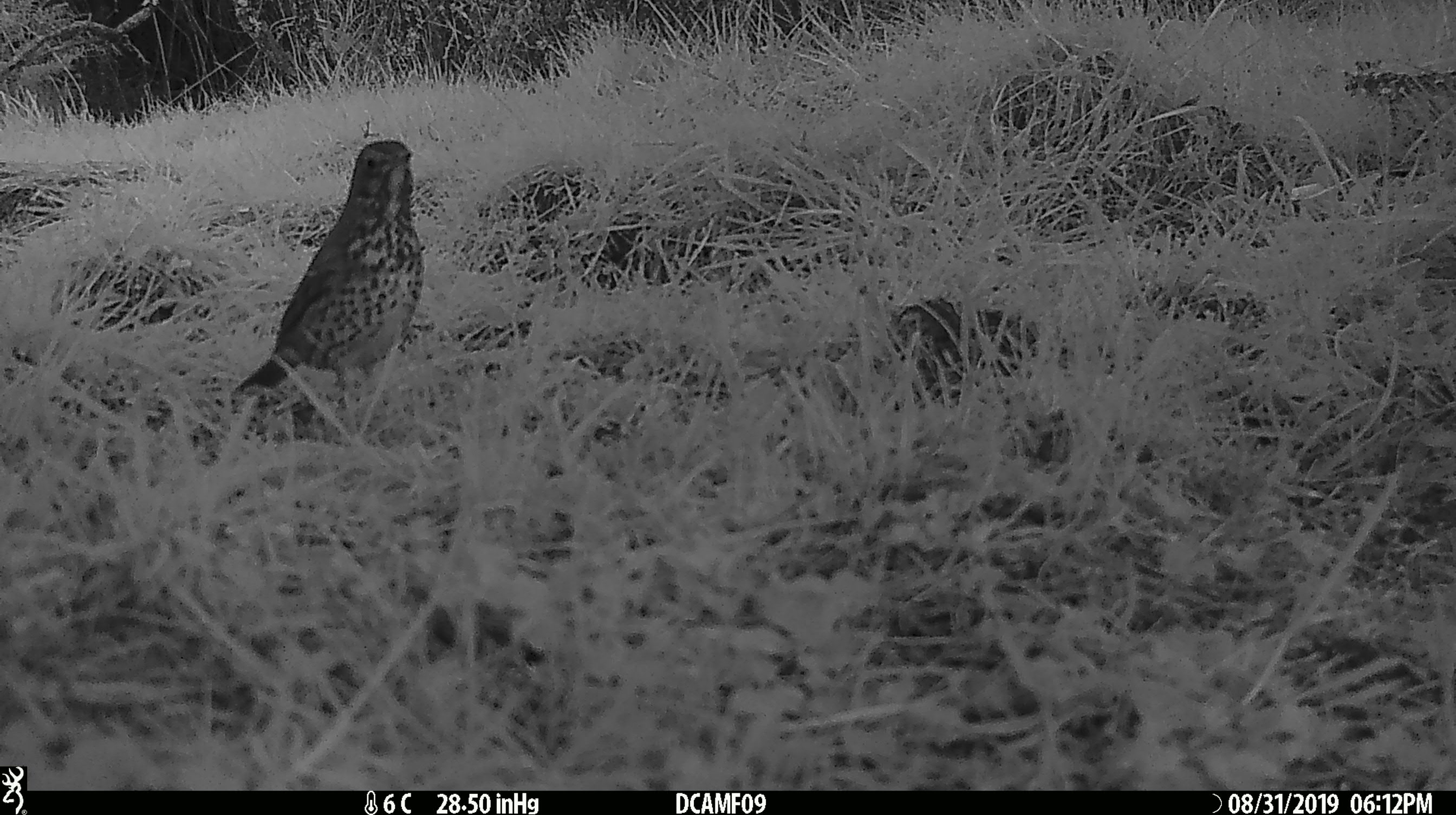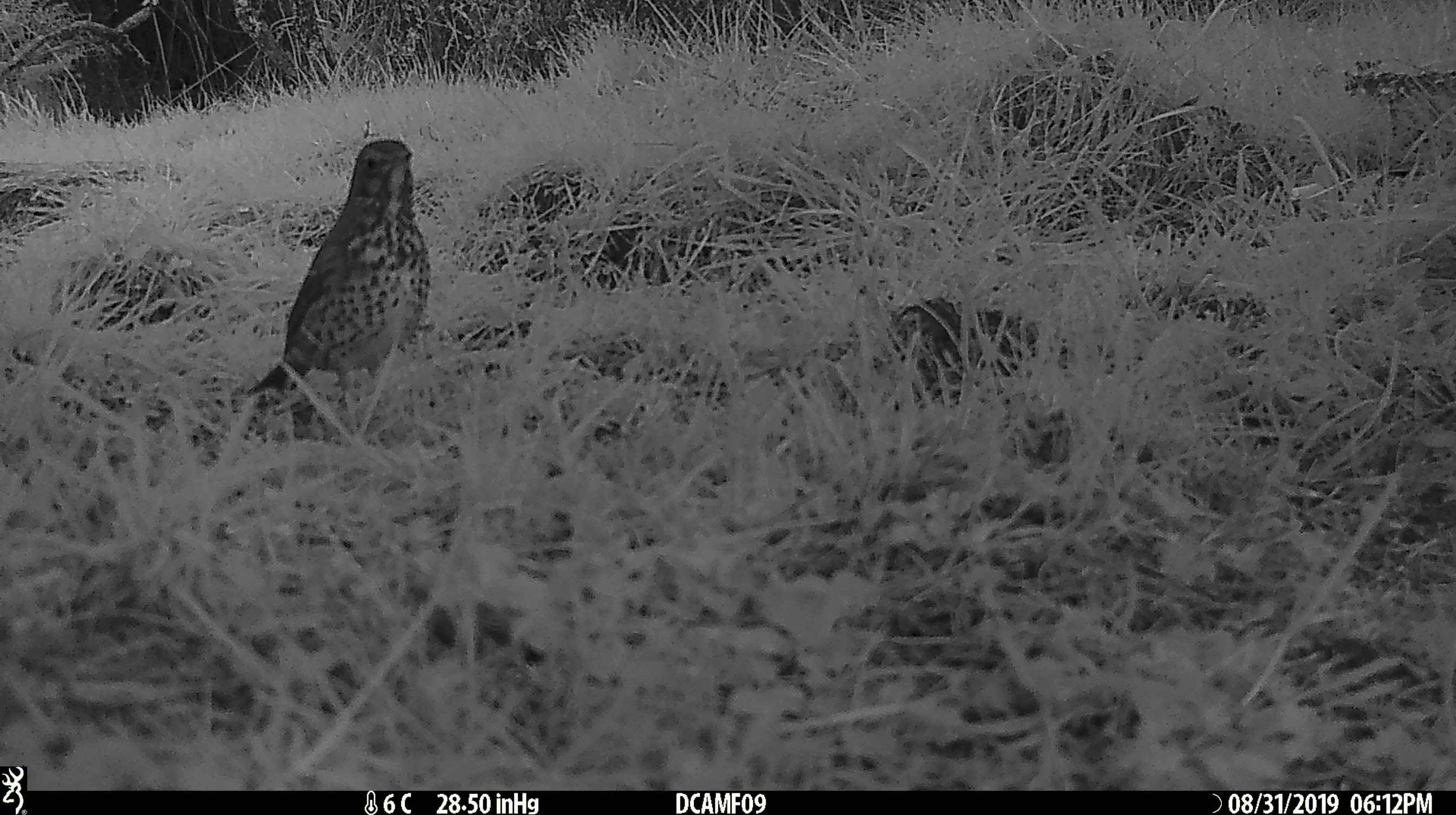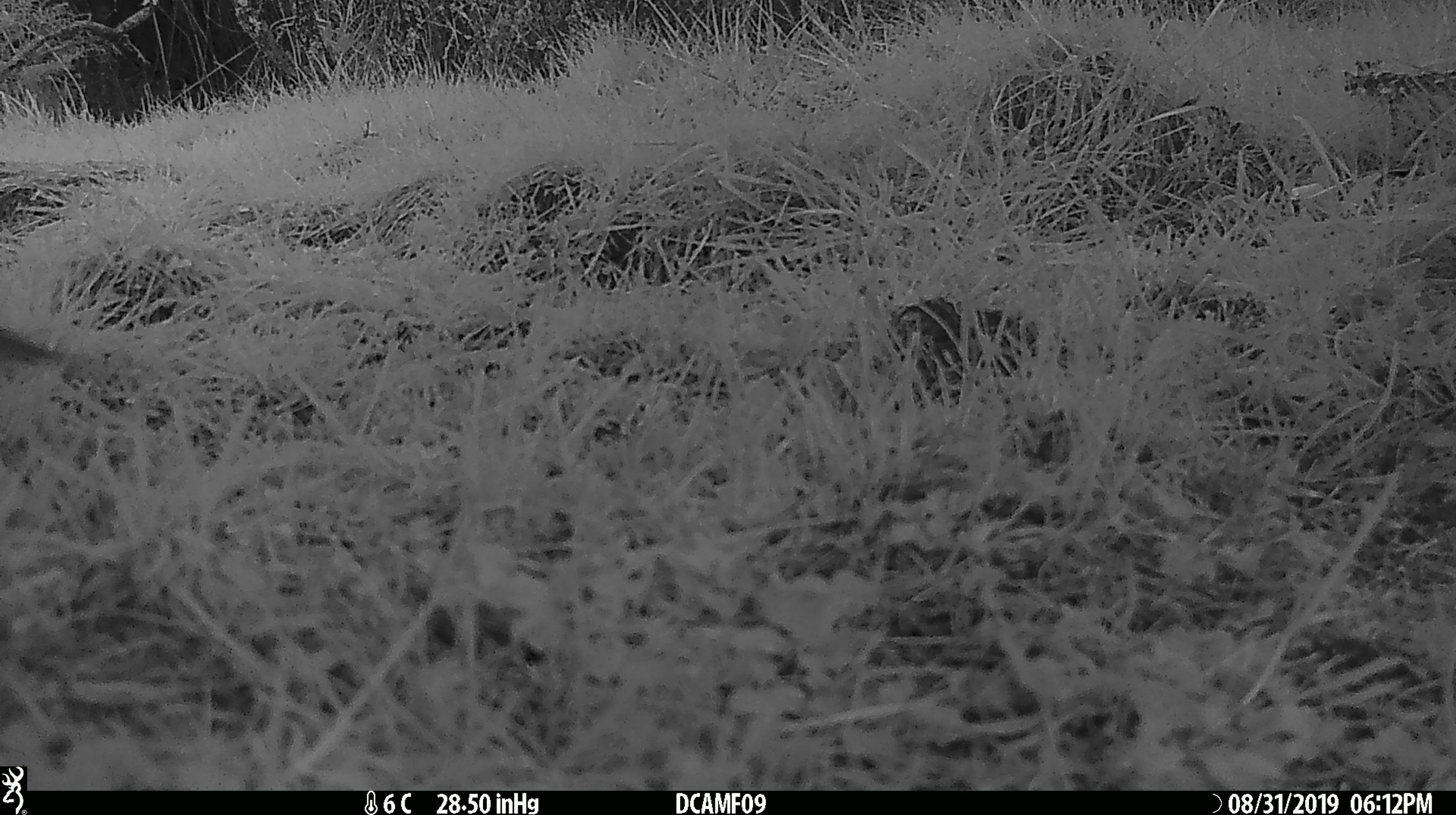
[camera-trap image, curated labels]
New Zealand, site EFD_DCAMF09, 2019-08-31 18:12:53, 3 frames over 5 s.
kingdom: Animalia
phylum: Chordata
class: Mammalia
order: Rodentia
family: Muridae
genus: Mus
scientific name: Mus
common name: mouse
Mouse (Mus).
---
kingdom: Animalia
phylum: Chordata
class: Aves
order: Passeriformes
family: Turdidae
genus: Turdus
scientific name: Turdus philomelos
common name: song thrush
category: thrush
Thrush (song thrush) (Turdus philomelos).